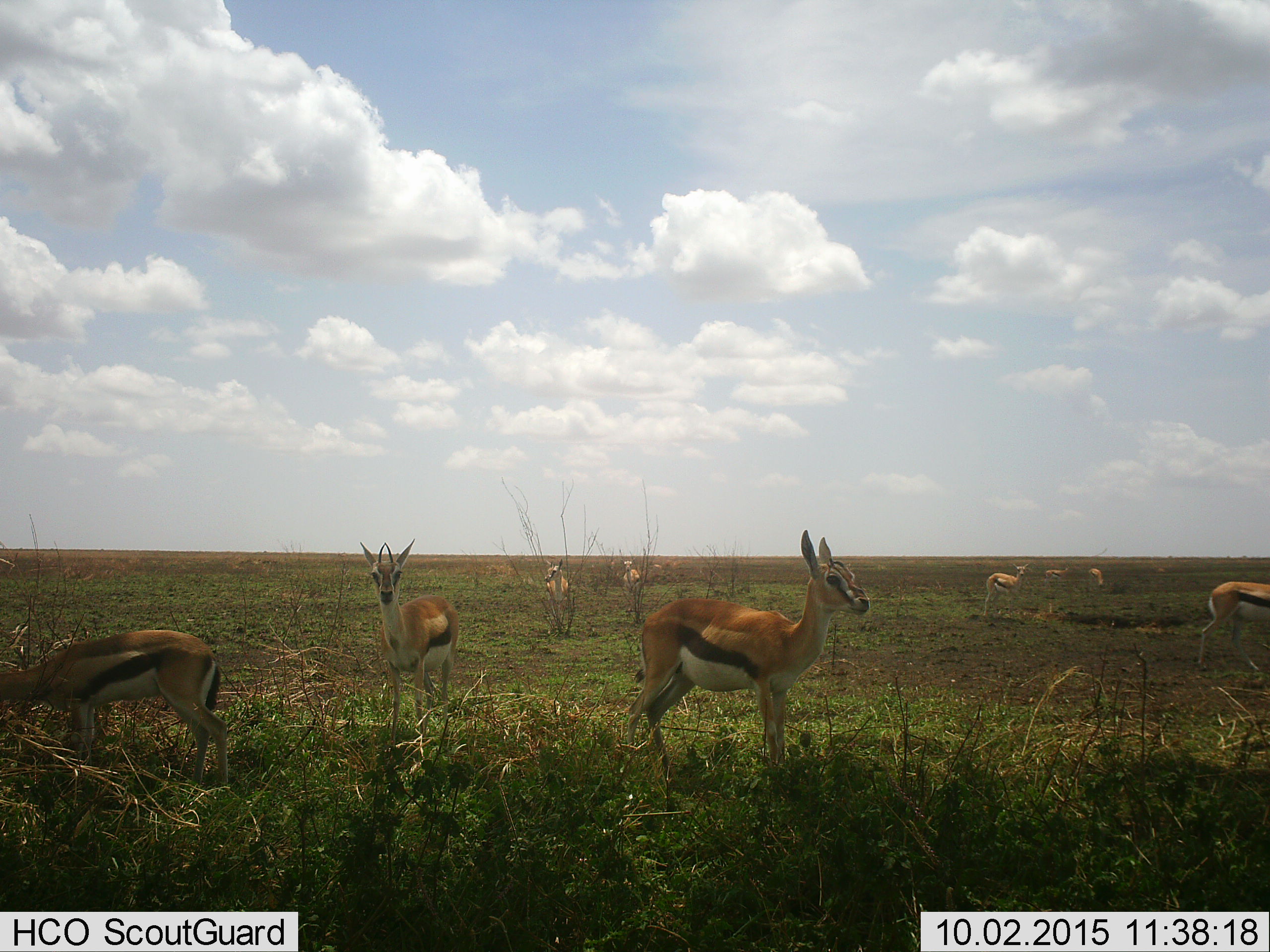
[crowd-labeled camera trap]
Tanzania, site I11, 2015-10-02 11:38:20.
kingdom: Animalia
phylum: Chordata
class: Mammalia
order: Artiodactyla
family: Bovidae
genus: Eudorcas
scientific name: Eudorcas thomsonii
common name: thomson's gazelle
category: gazellethomsons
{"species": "gazellethomsons (thomson's gazelle) (Eudorcas thomsonii)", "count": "9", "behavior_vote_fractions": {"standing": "100%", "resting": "10%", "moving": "30%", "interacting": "10%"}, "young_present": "10%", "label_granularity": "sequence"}